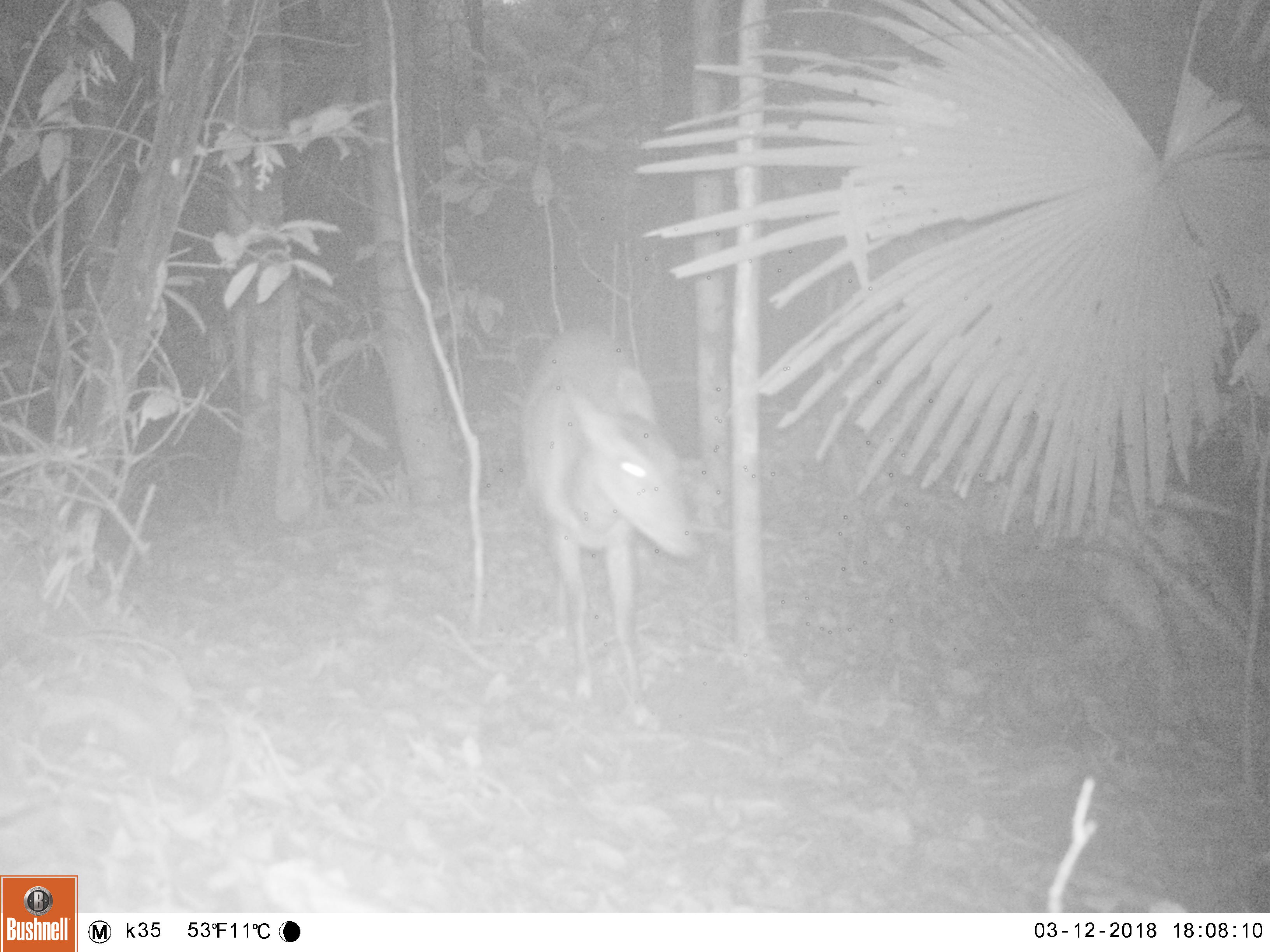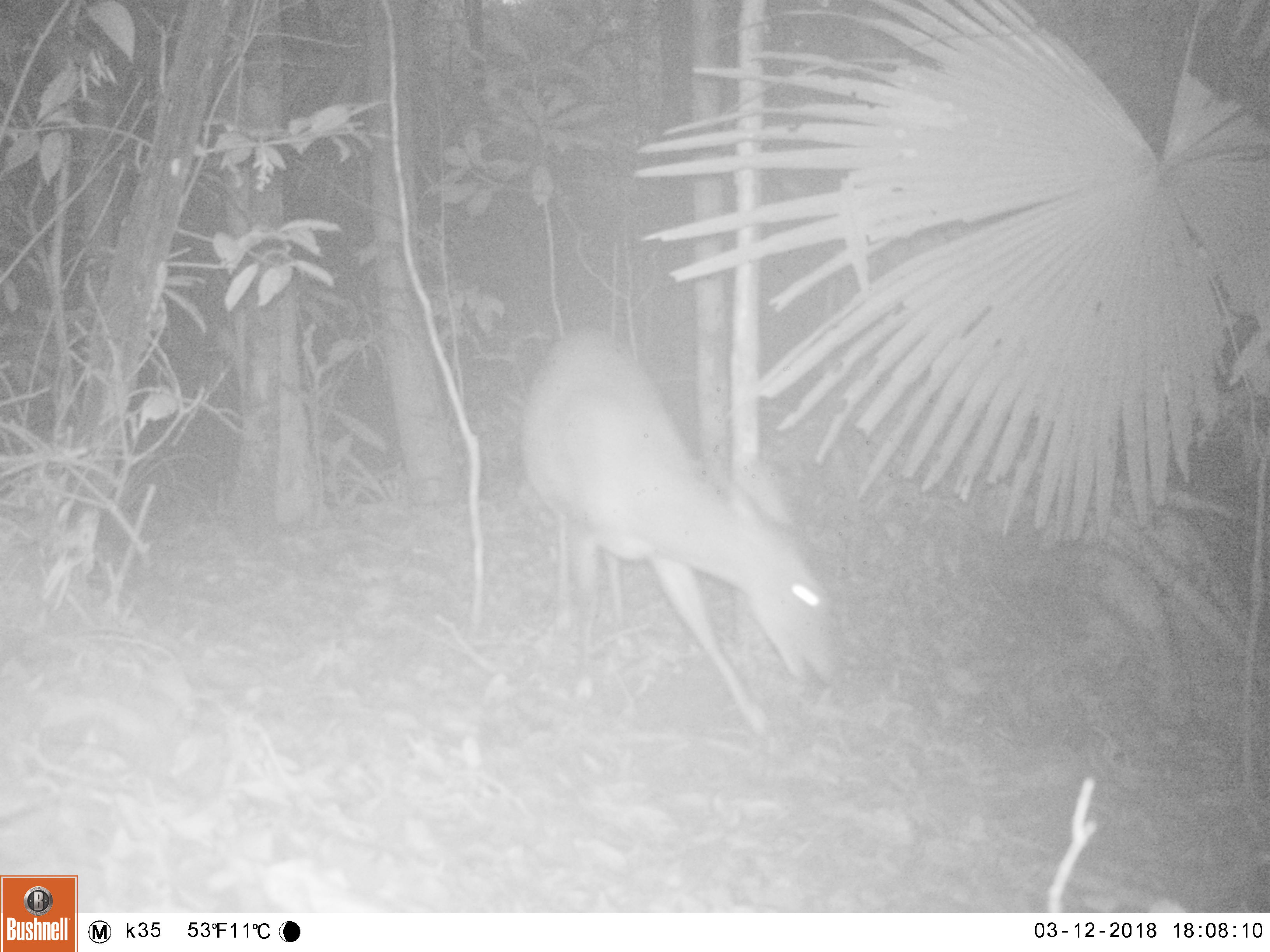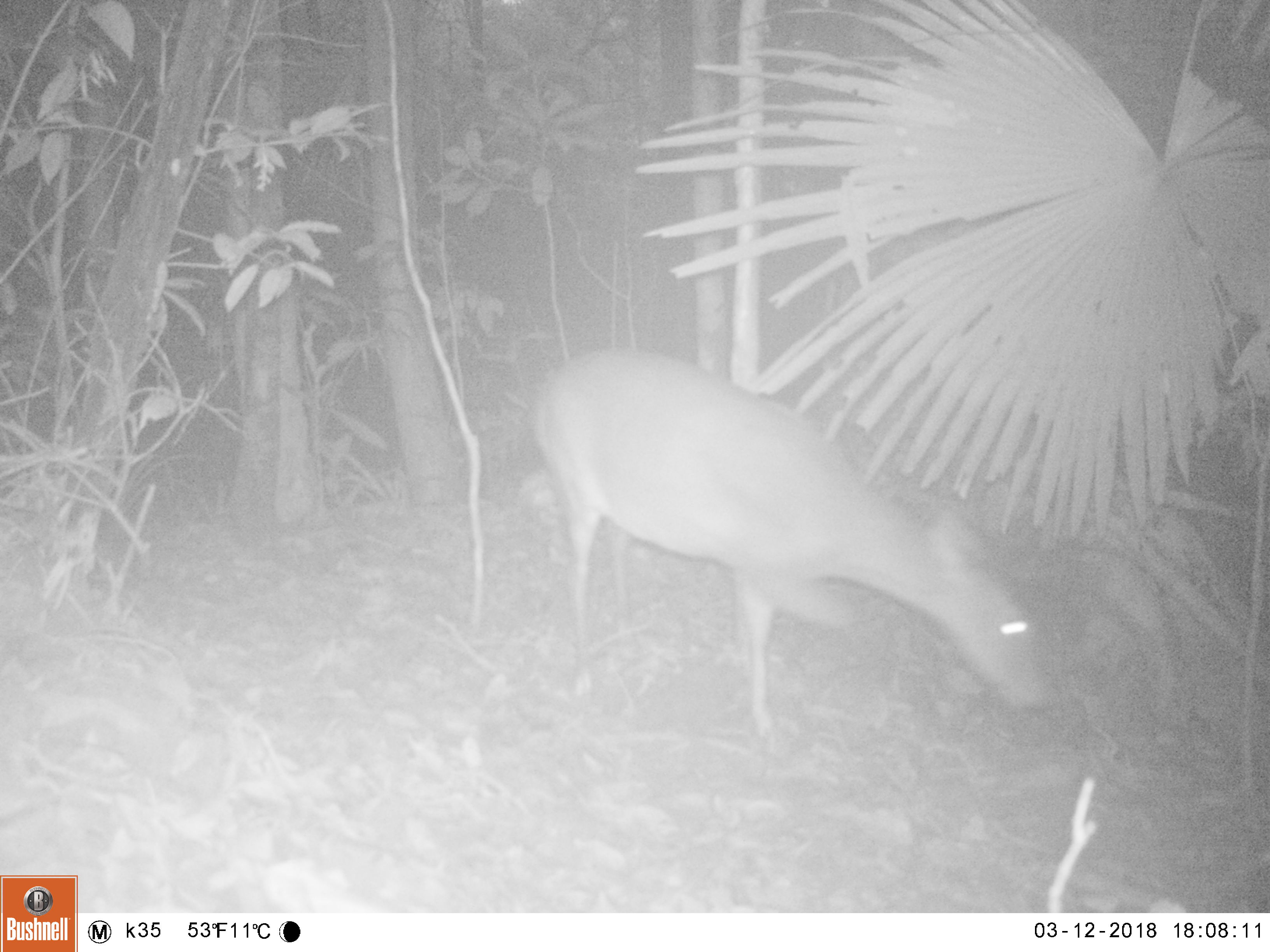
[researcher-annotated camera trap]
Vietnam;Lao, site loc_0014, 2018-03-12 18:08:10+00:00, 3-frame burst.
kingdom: Animalia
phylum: Chordata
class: Mammalia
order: Artiodactyla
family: Cervidae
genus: Muntiacus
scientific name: Muntiacus vuquangensis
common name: large-antlered muntjac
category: large antlered muntjac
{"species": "large antlered muntjac (large-antlered muntjac) (Muntiacus vuquangensis)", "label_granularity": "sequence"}